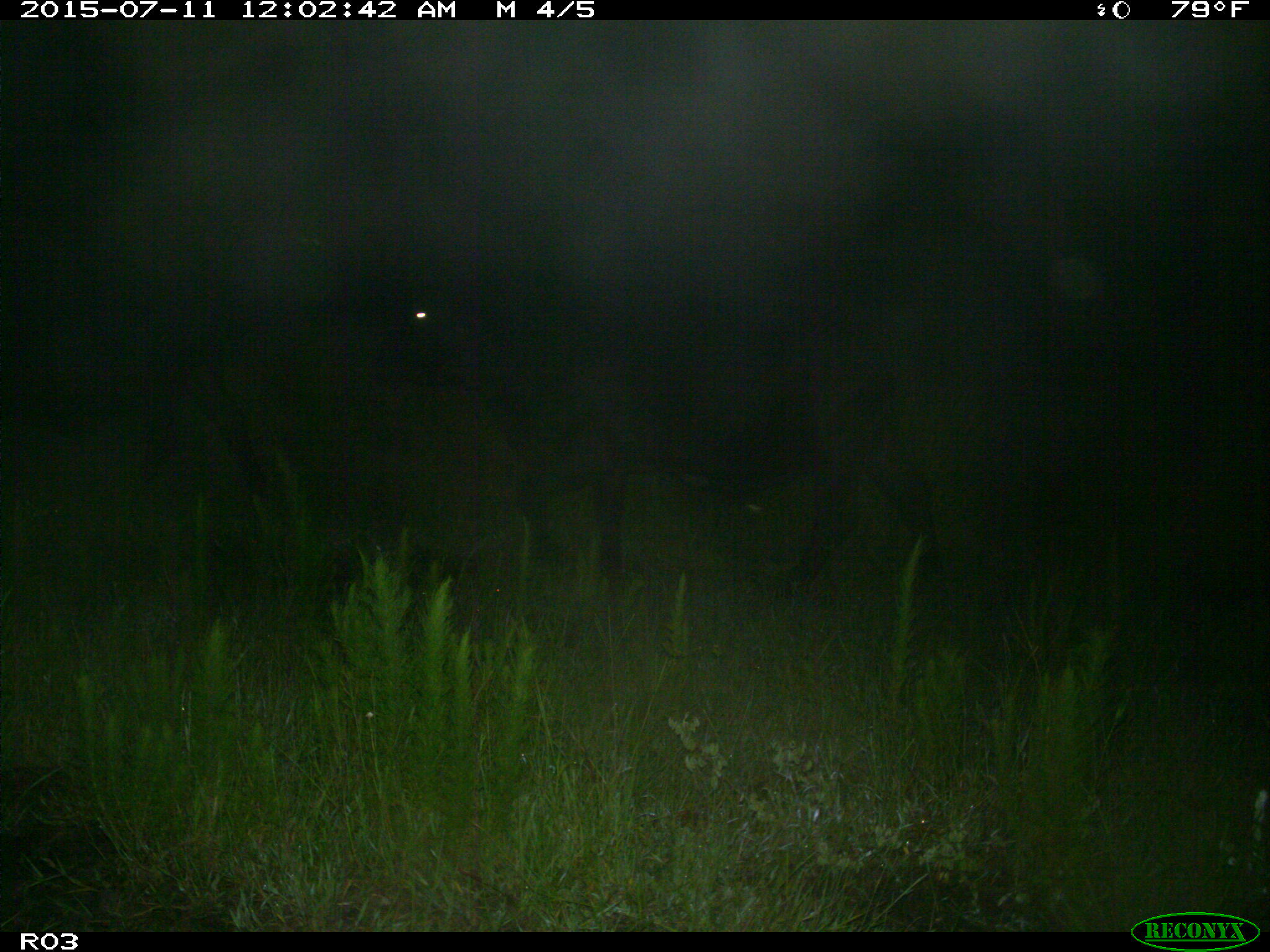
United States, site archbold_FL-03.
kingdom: Animalia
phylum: Chordata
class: Mammalia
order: Artiodactyla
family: Bovidae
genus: Bos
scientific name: Bos taurus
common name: domestic cow